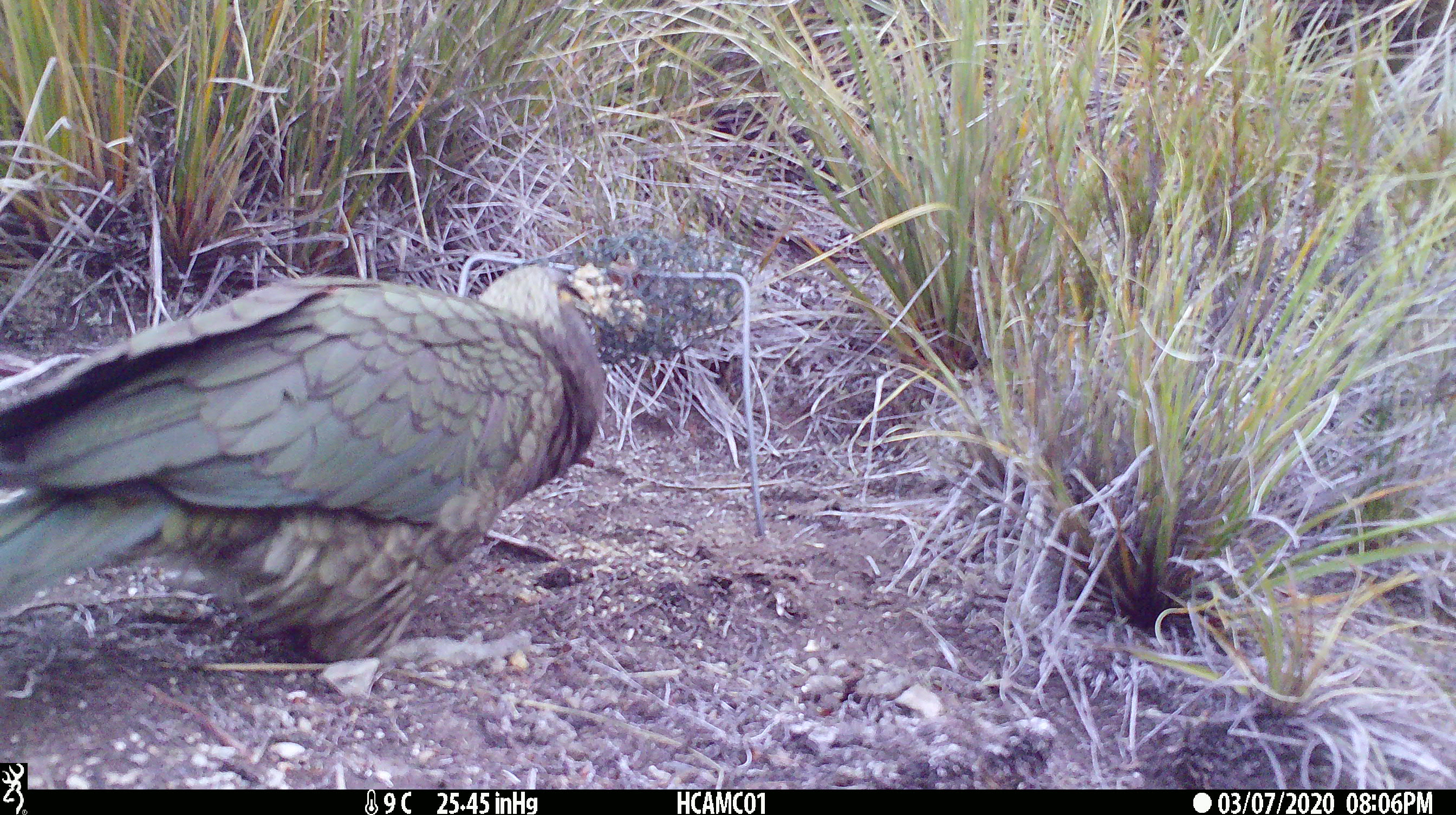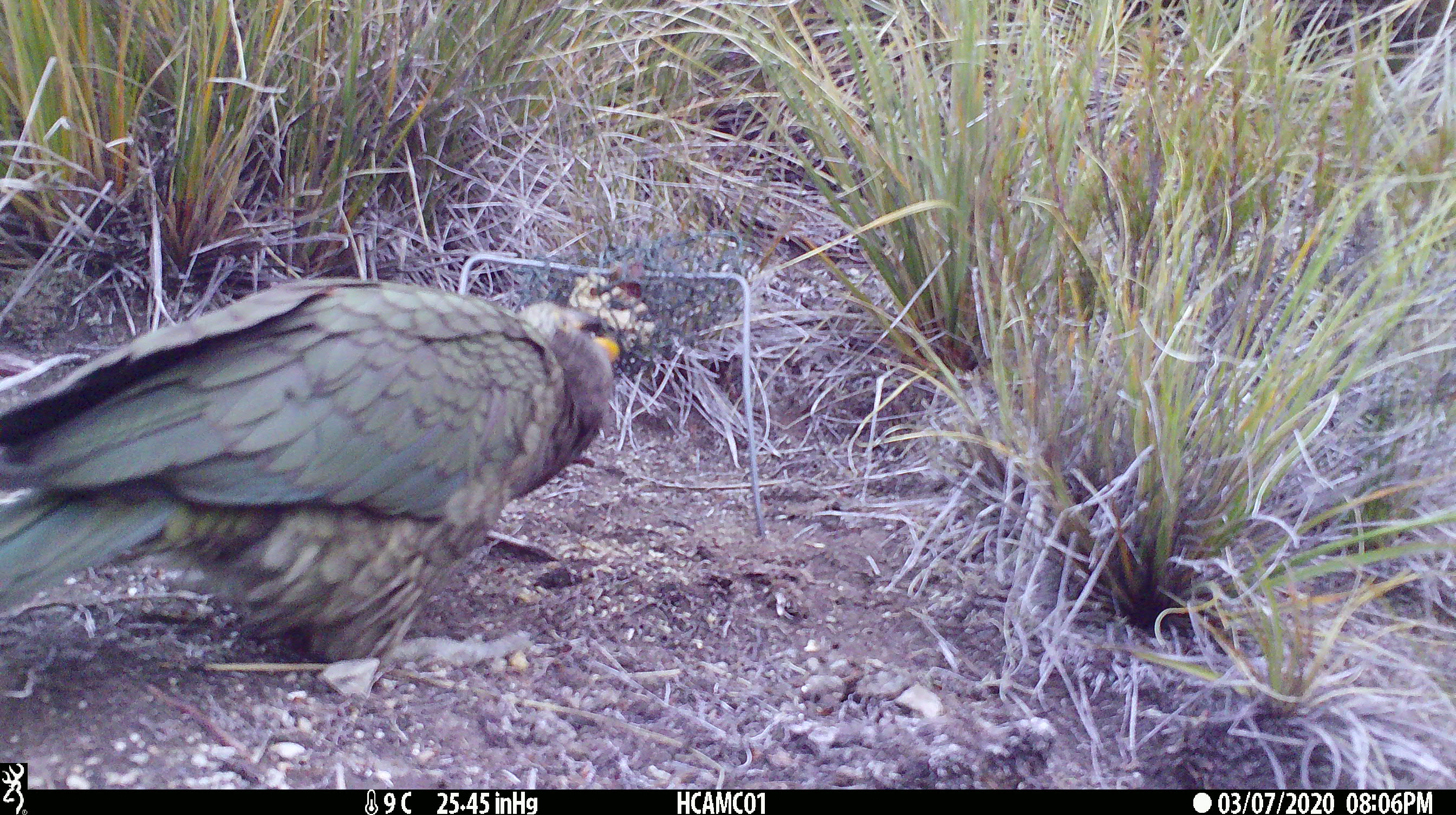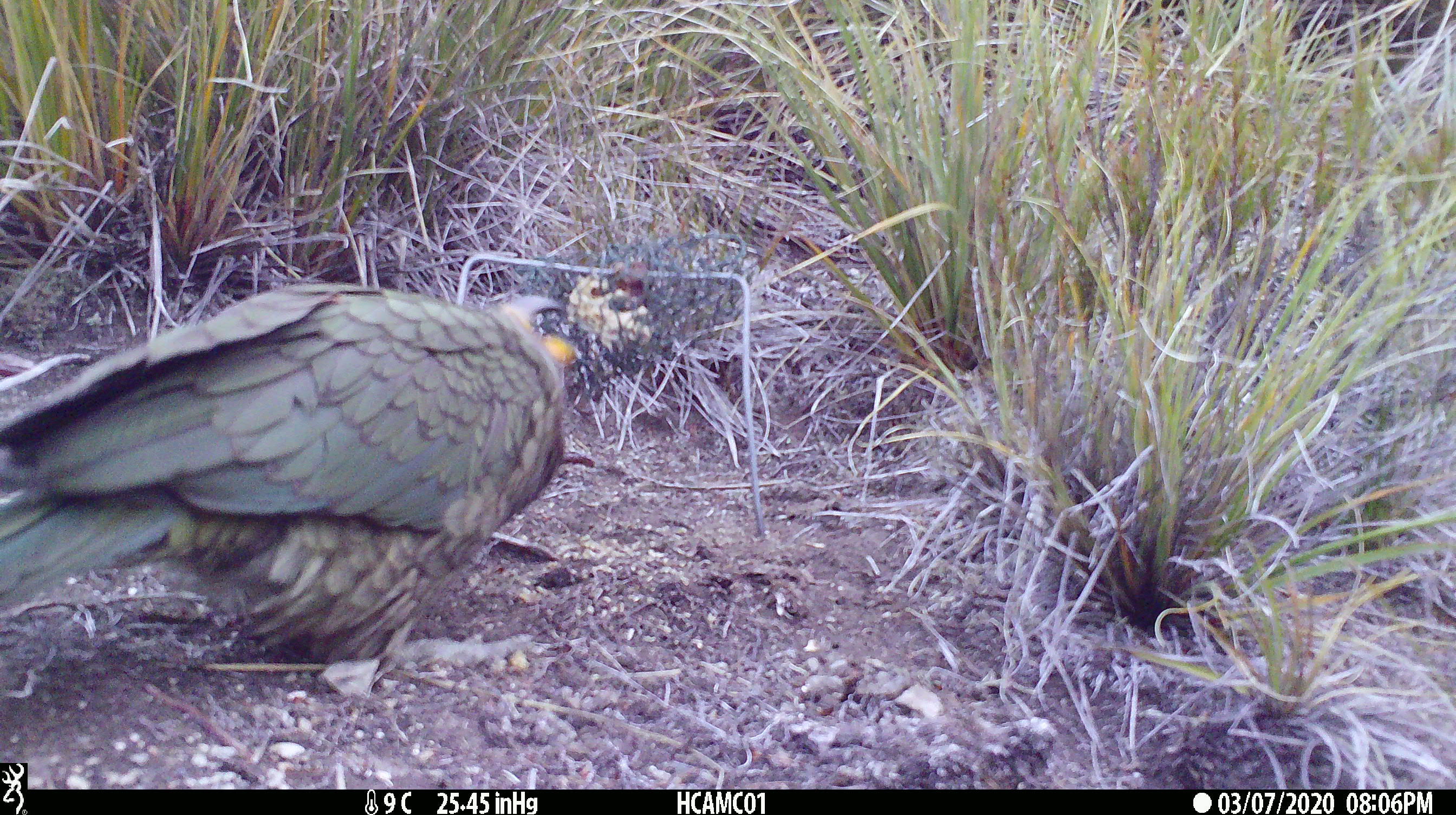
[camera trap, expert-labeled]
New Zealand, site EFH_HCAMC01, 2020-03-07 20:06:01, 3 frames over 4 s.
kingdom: Animalia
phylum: Chordata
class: Aves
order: Psittaciformes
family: Strigopidae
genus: Nestor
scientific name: Nestor notabilis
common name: kea